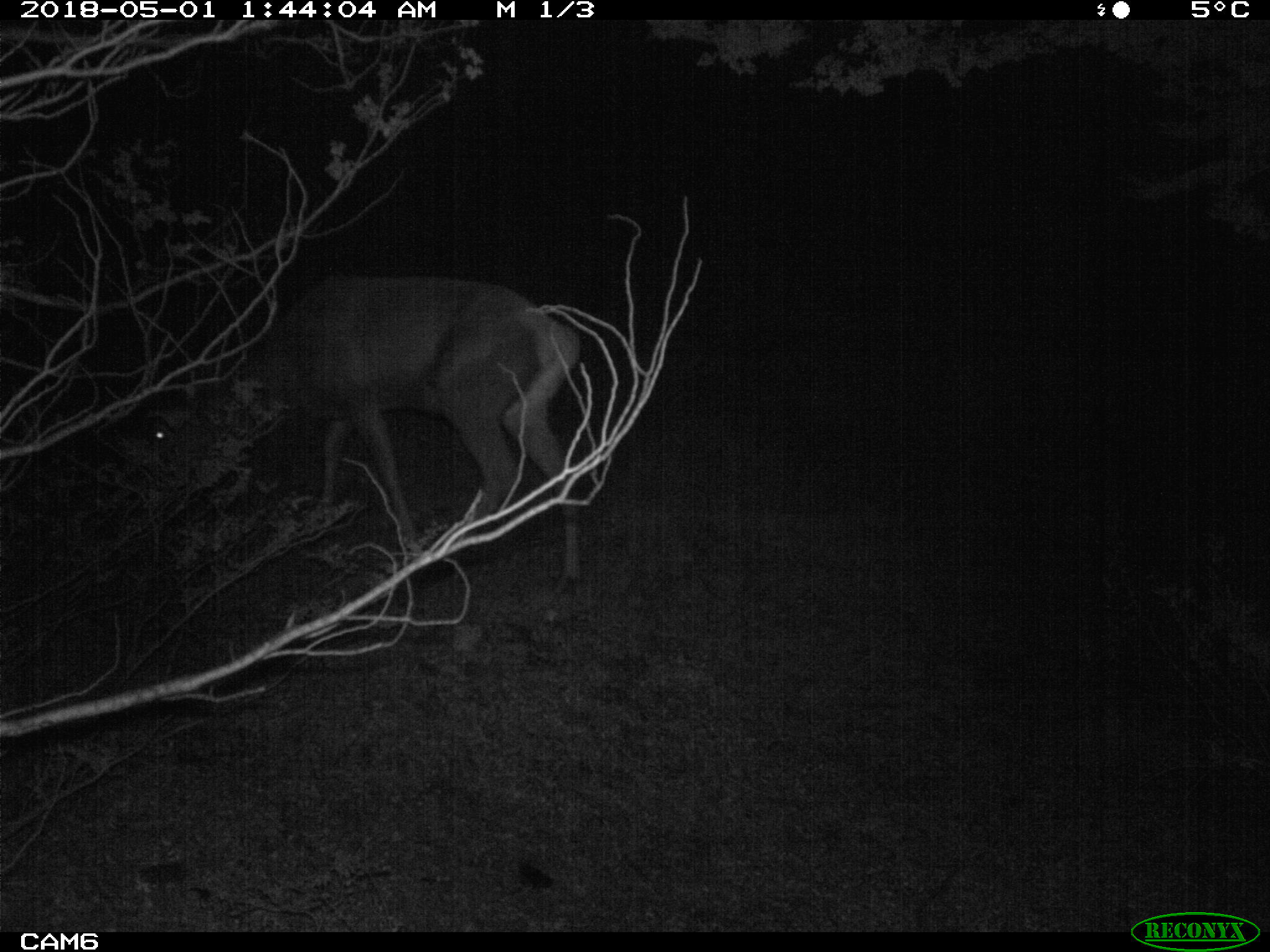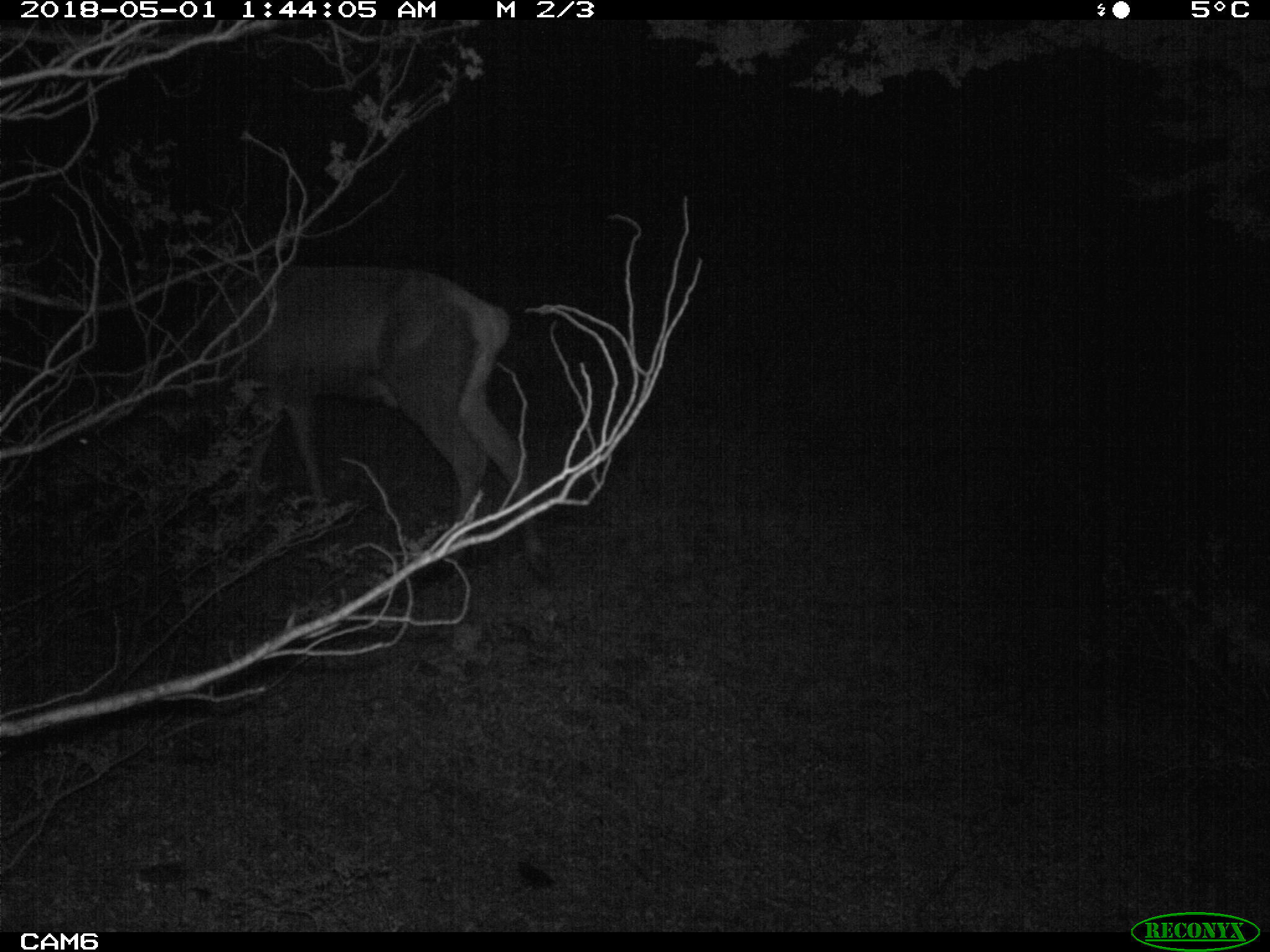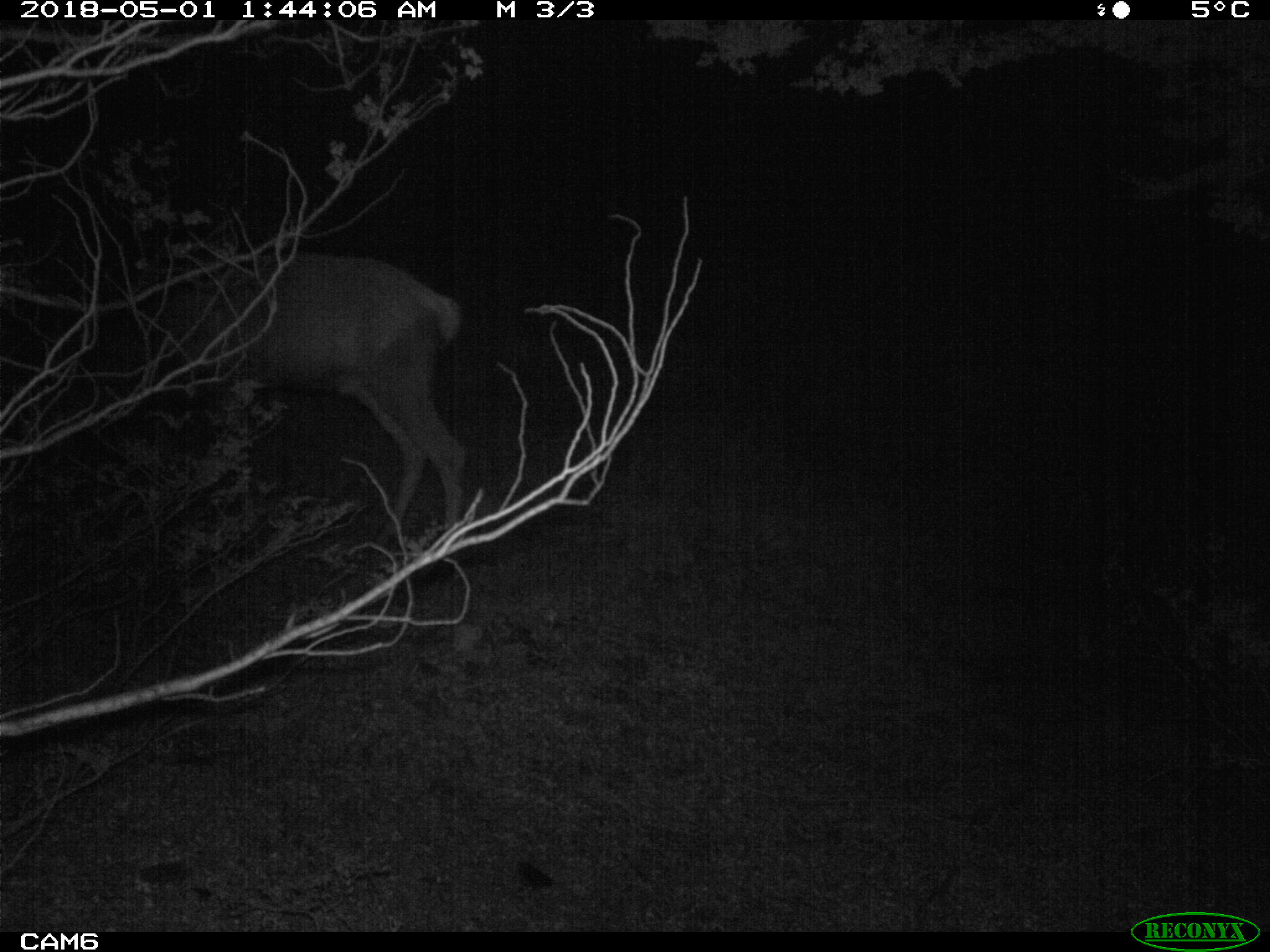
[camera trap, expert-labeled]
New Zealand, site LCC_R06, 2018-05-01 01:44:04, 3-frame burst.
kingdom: Animalia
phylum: Chordata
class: Mammalia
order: Artiodactyla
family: Cervidae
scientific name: Cervidae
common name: deer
Deer (Cervidae).